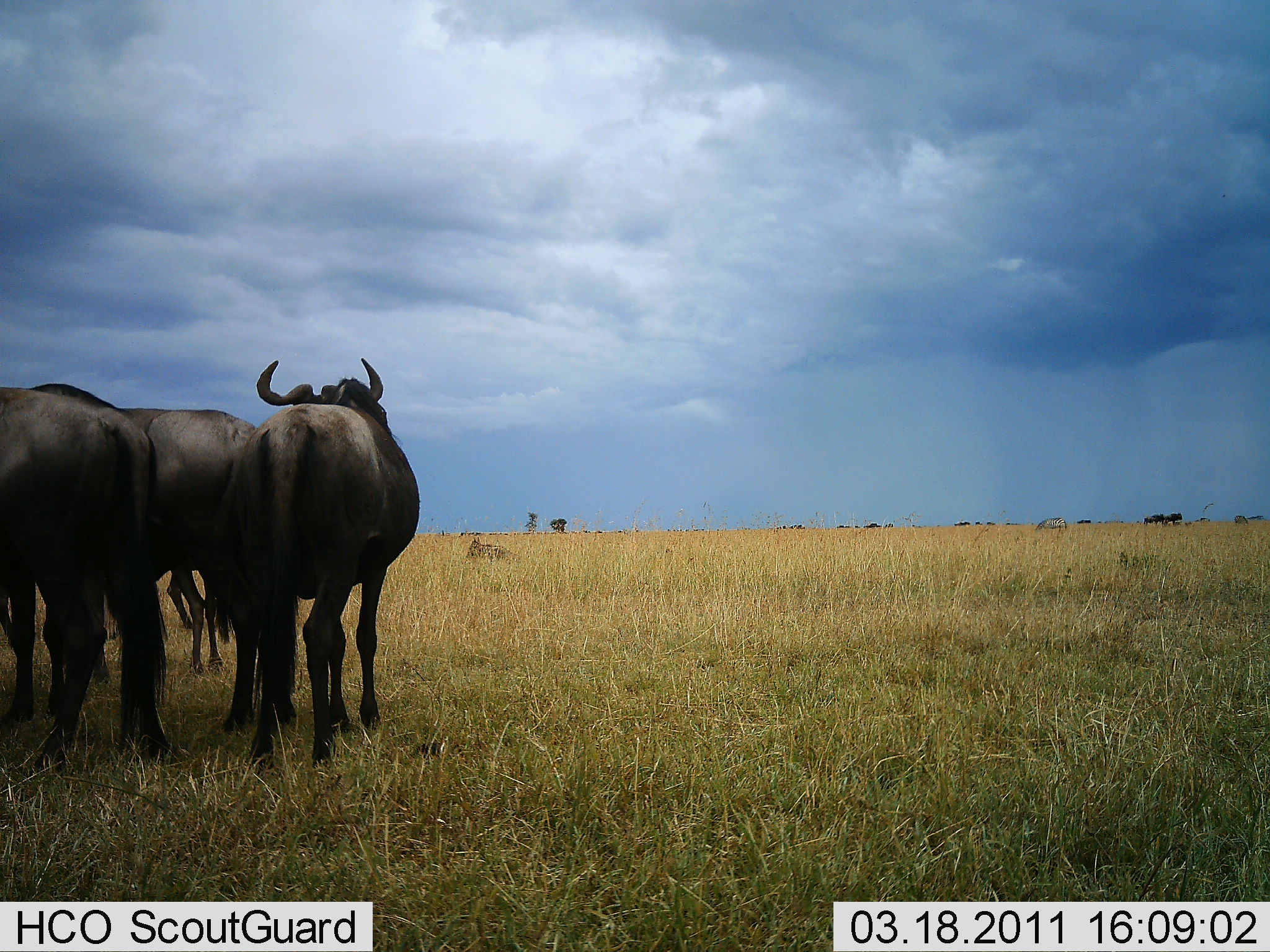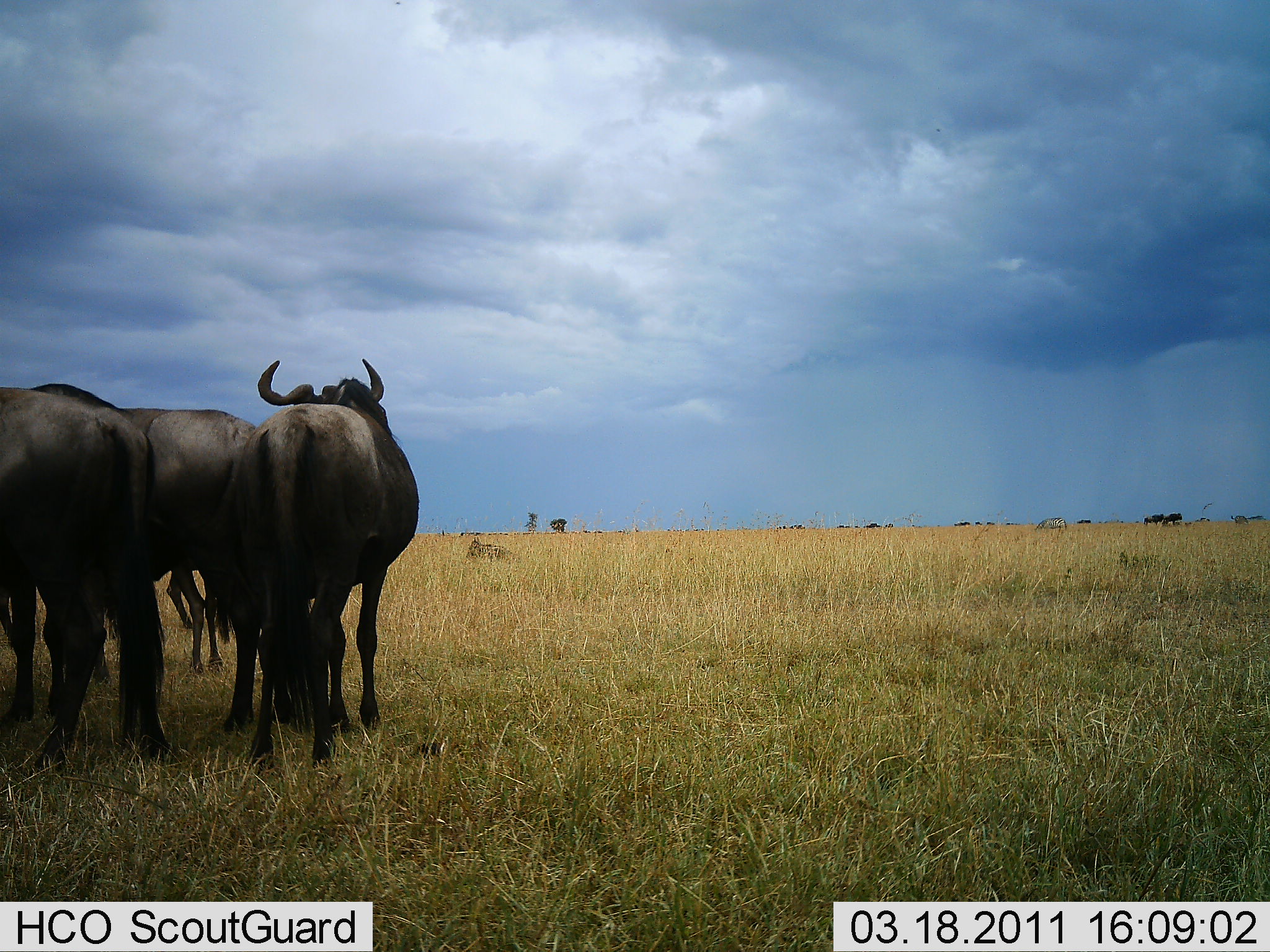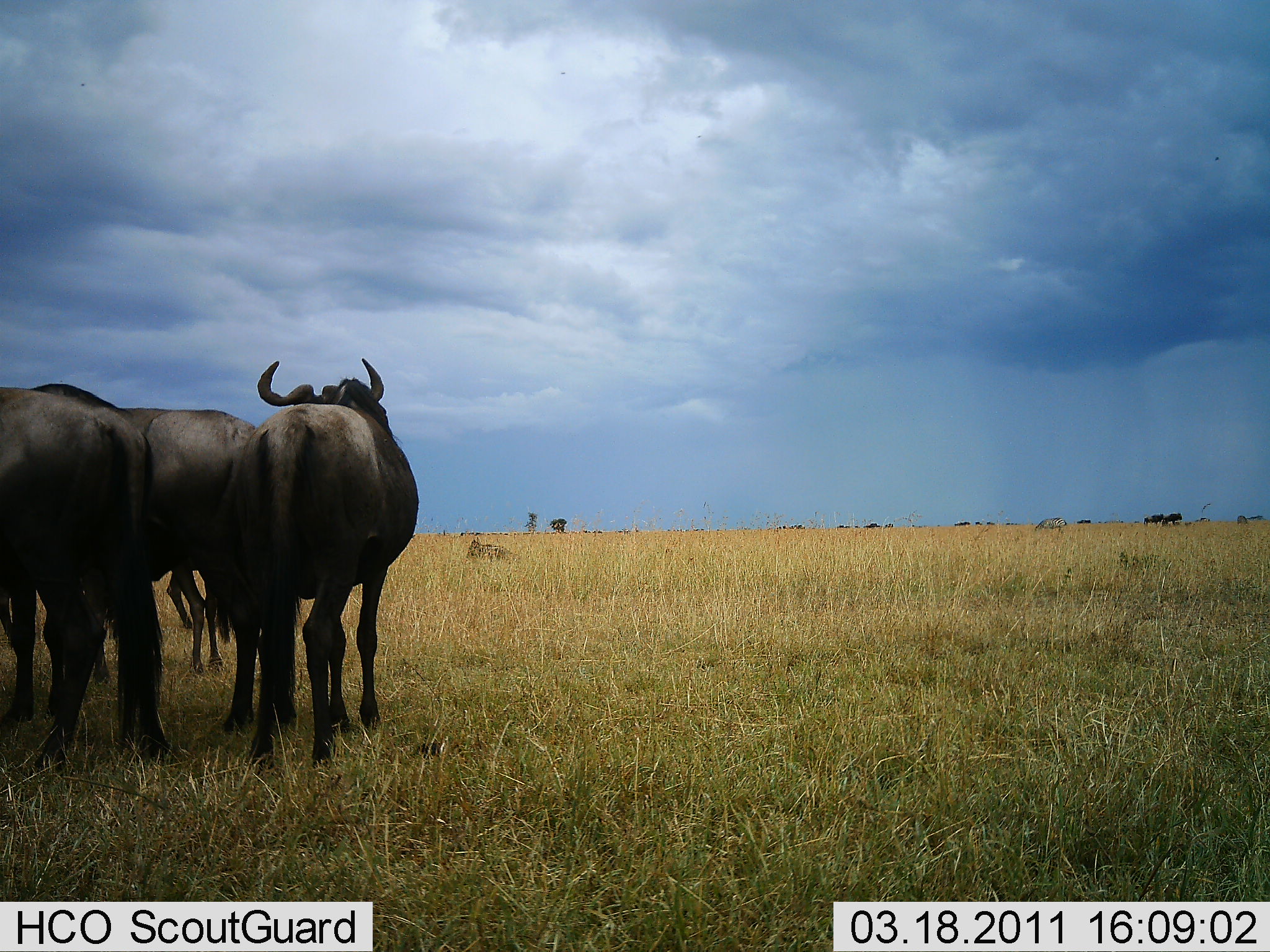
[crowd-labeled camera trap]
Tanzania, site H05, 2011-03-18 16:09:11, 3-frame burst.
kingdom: Animalia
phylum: Chordata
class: Mammalia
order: Artiodactyla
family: Bovidae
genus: Connochaetes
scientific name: Connochaetes taurinus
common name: blue wildebeest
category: wildebeest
Wildebeest (blue wildebeest) (Connochaetes taurinus), count 4. Behavior (volunteer vote fractions): standing 88%, resting 25%, moving 0%, interacting 0%. Young present (vote fraction): 0%. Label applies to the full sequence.